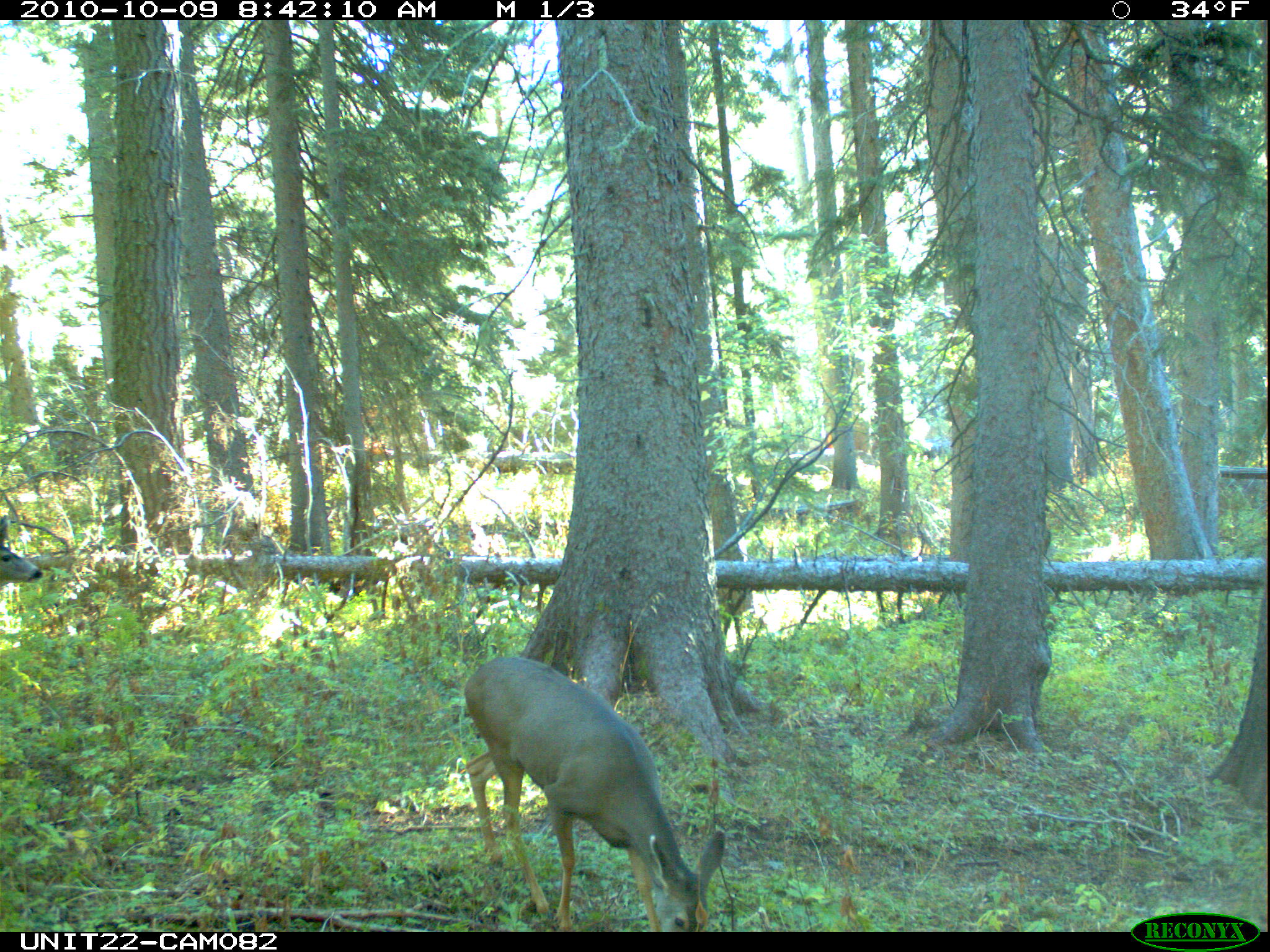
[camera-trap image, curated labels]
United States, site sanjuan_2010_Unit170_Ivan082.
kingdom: Animalia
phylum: Chordata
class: Mammalia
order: Artiodactyla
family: Cervidae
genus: Odocoileus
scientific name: Odocoileus hemionus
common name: mule deer